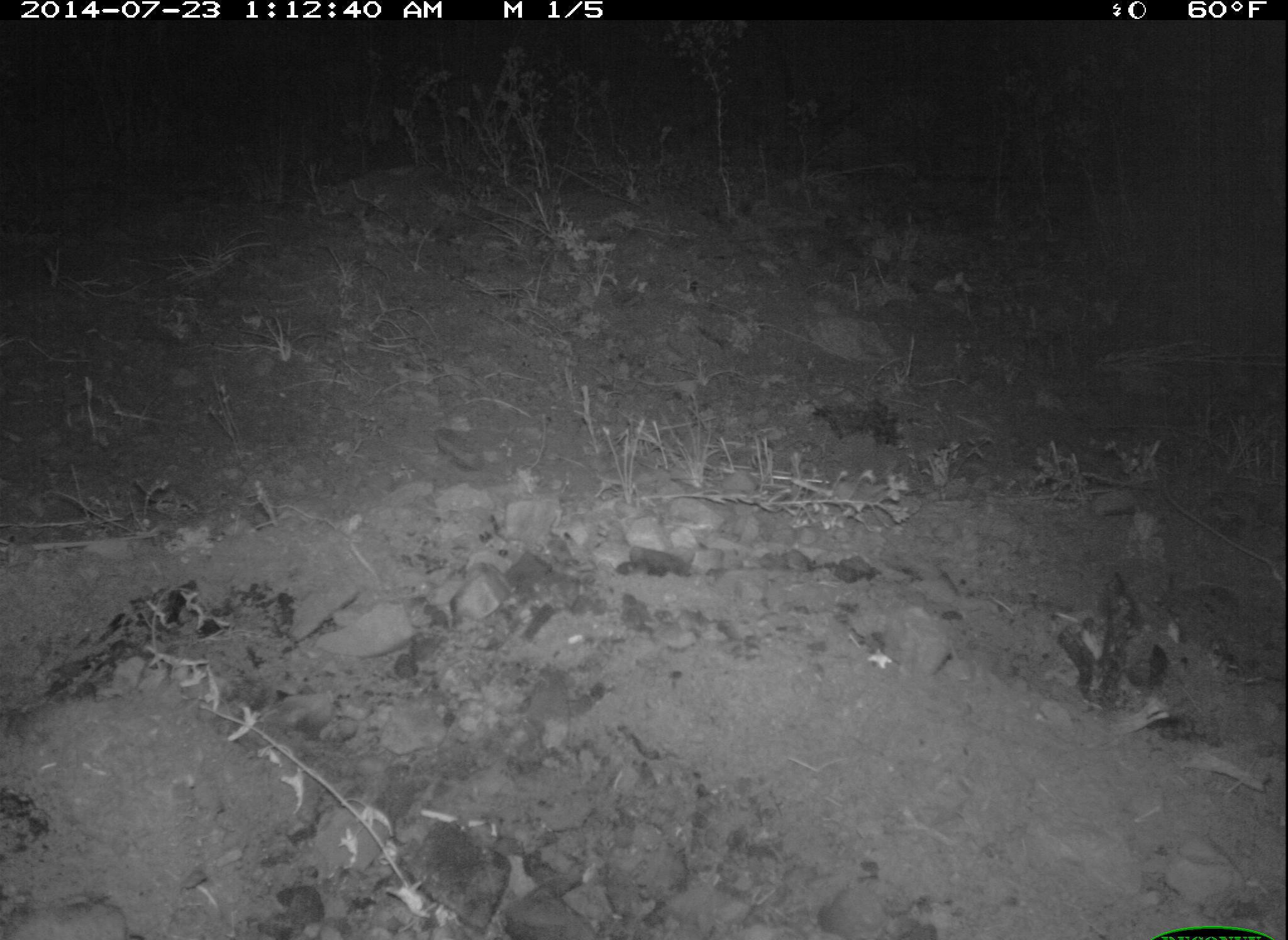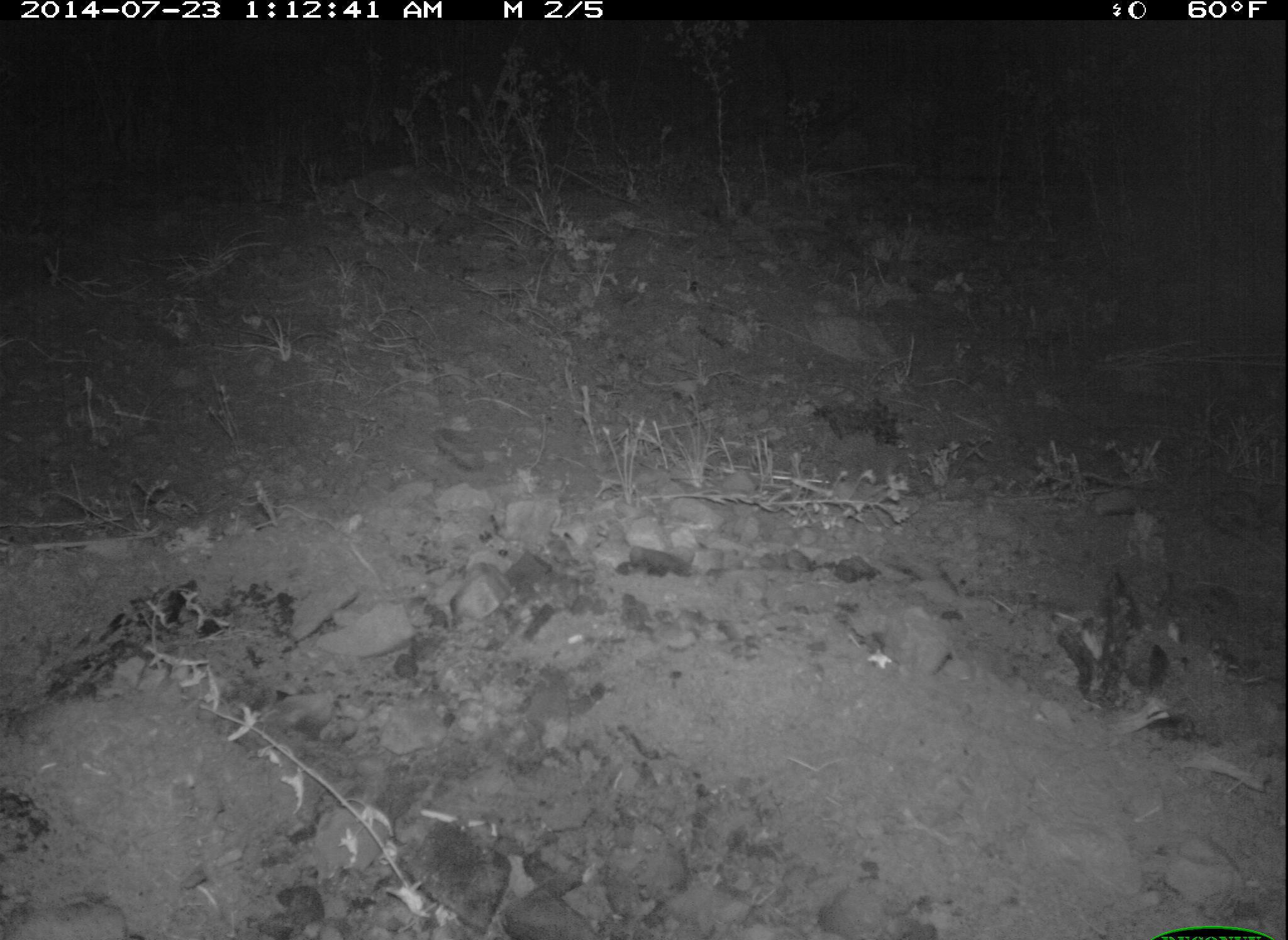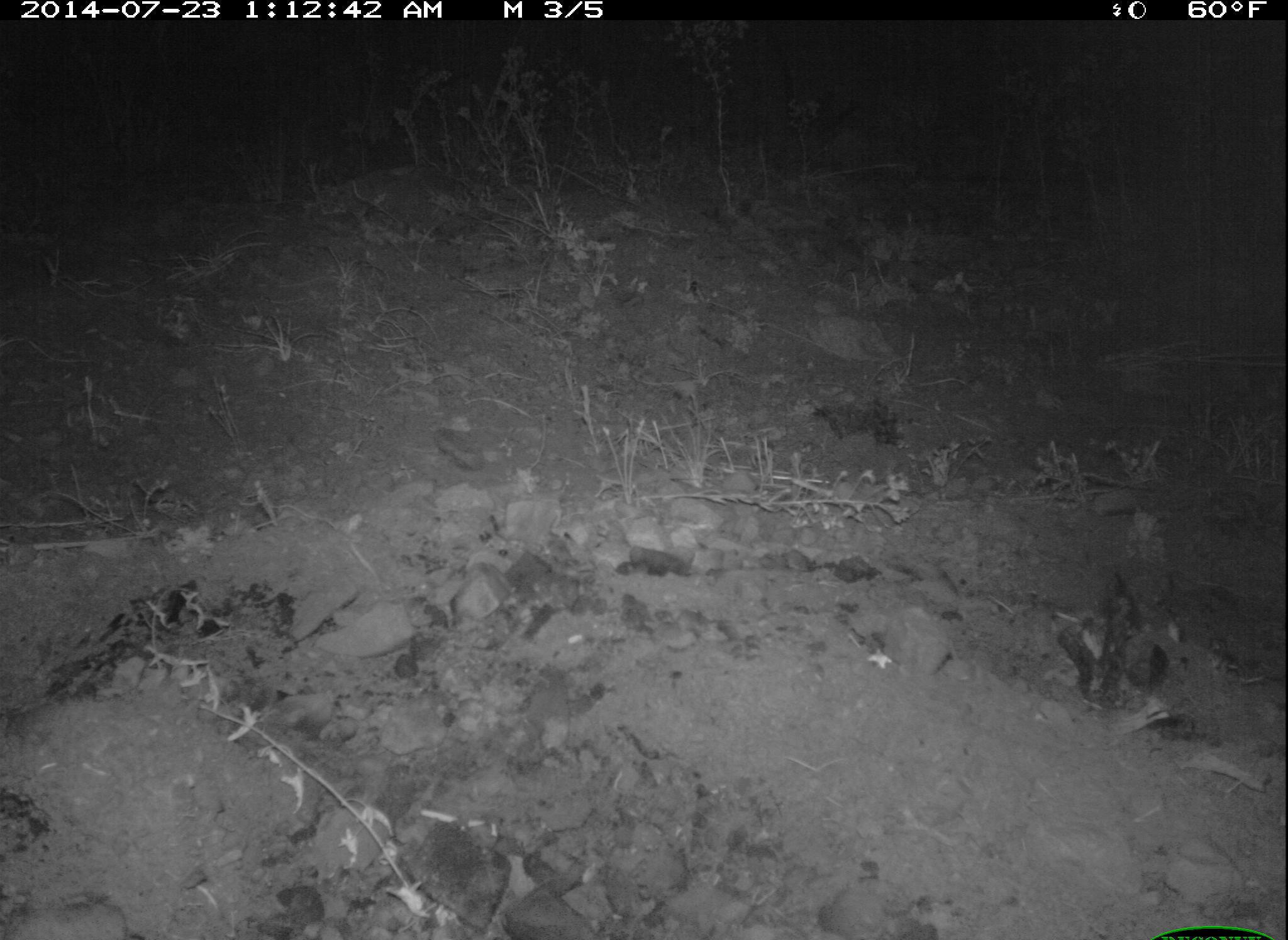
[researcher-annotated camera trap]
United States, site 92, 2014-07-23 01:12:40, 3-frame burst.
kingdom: Animalia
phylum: Chordata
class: Mammalia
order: Rodentia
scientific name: Rodentia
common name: rodent